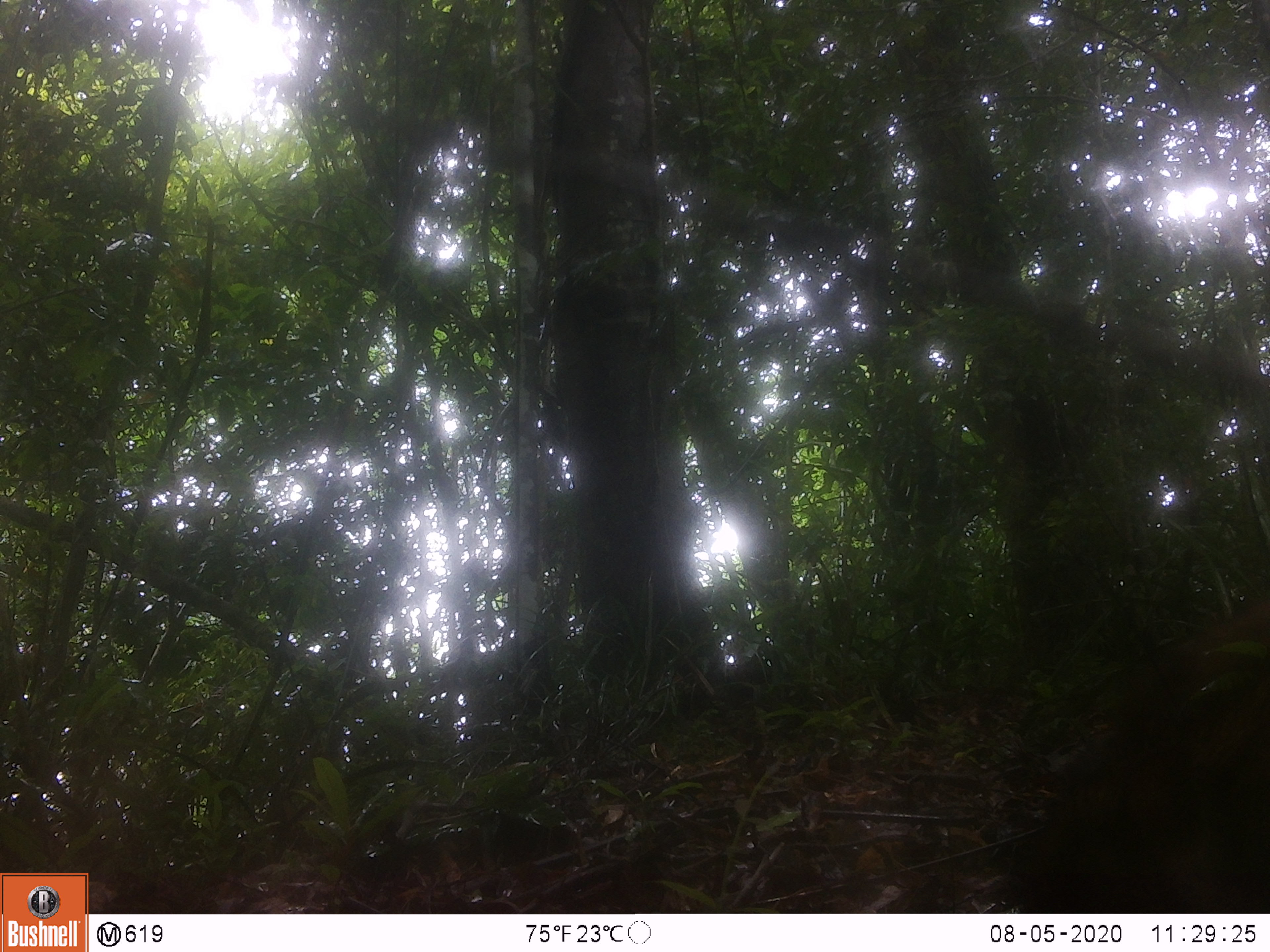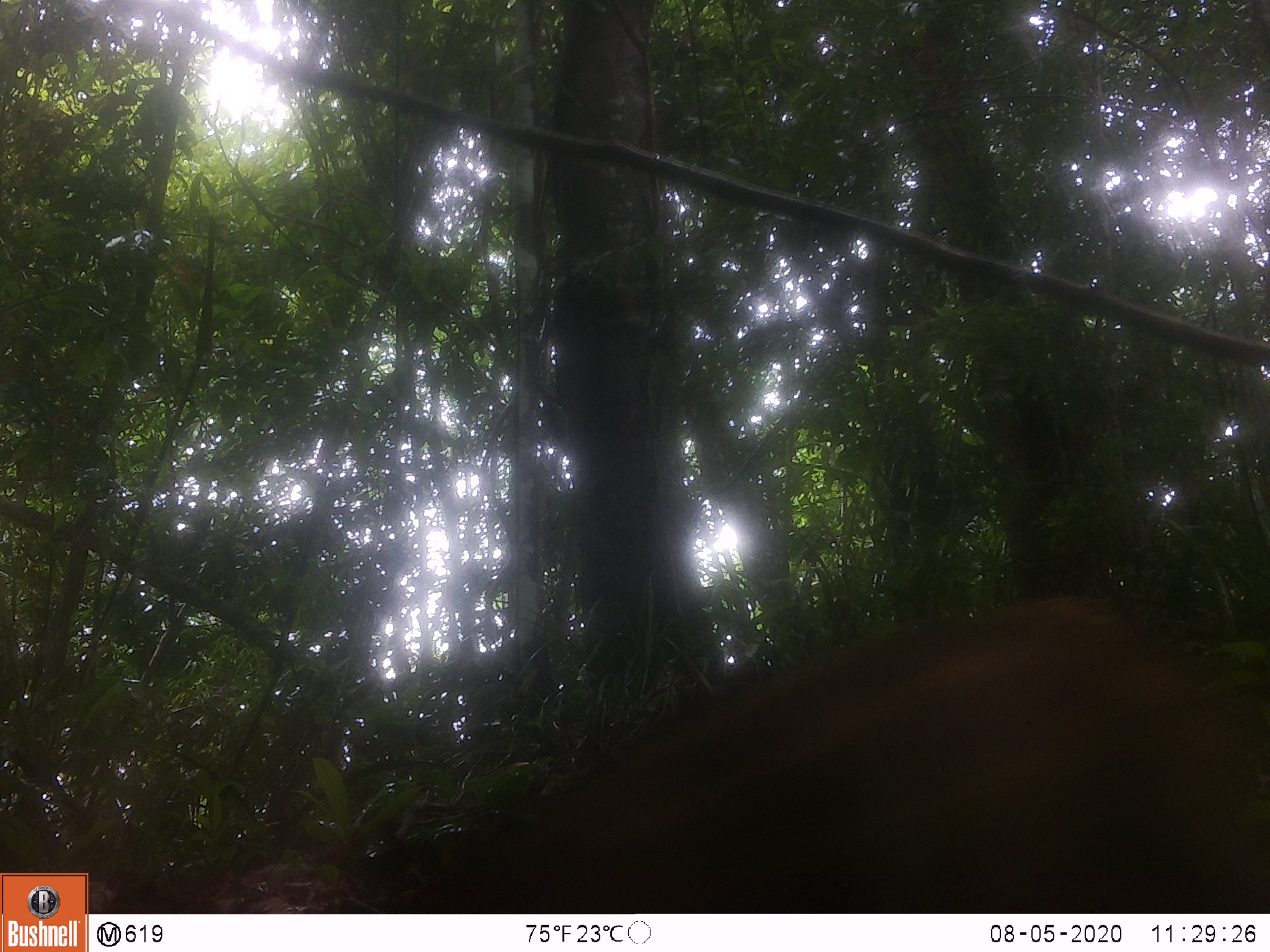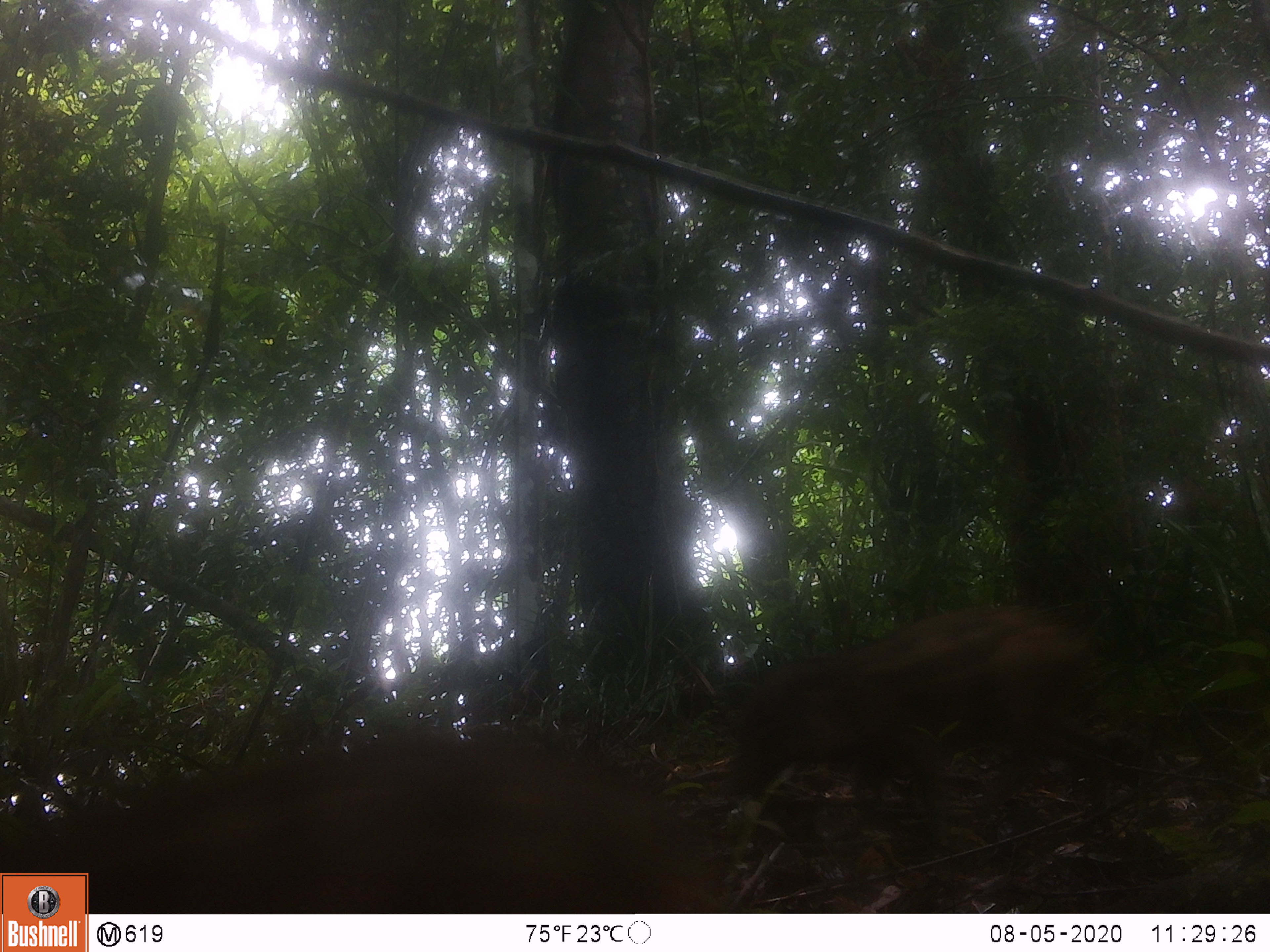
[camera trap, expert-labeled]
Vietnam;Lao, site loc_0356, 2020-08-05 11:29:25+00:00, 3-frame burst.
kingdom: Animalia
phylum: Chordata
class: Mammalia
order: Artiodactyla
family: Suidae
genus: Sus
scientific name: Sus scrofa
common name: eurasian wild pig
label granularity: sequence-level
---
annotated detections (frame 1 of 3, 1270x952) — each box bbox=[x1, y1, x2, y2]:
eurasian wild pig: bbox=[1018, 582, 1270, 913]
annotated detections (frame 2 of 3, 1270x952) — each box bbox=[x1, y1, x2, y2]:
eurasian wild pig: bbox=[397, 590, 1270, 913]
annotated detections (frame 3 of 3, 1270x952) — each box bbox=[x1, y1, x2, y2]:
eurasian wild pig: bbox=[0, 726, 729, 914]; bbox=[720, 606, 1113, 858]